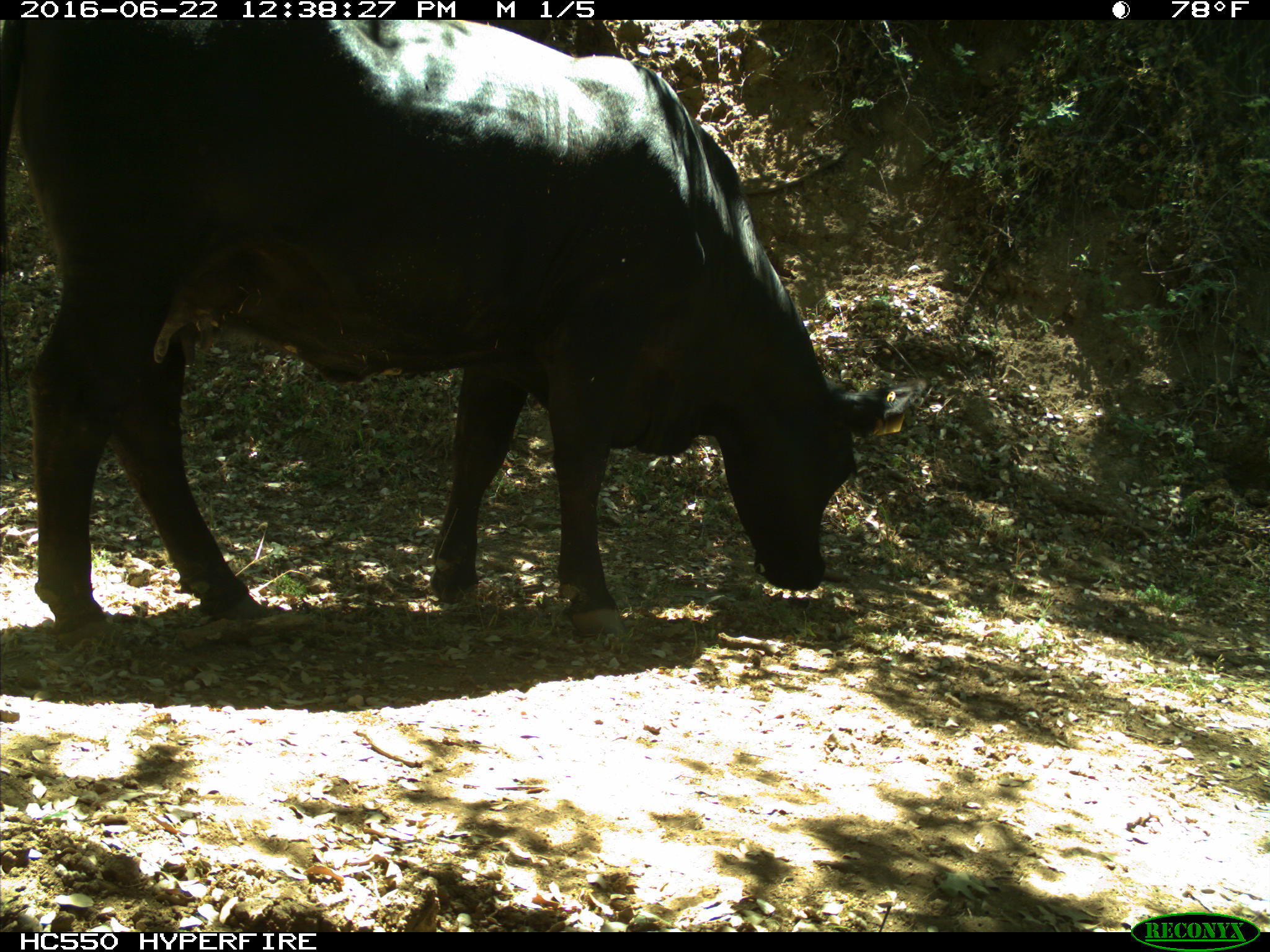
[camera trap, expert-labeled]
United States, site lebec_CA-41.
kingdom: Animalia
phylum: Chordata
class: Mammalia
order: Artiodactyla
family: Bovidae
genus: Bos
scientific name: Bos taurus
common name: domestic cow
Bos taurus (domestic cow).